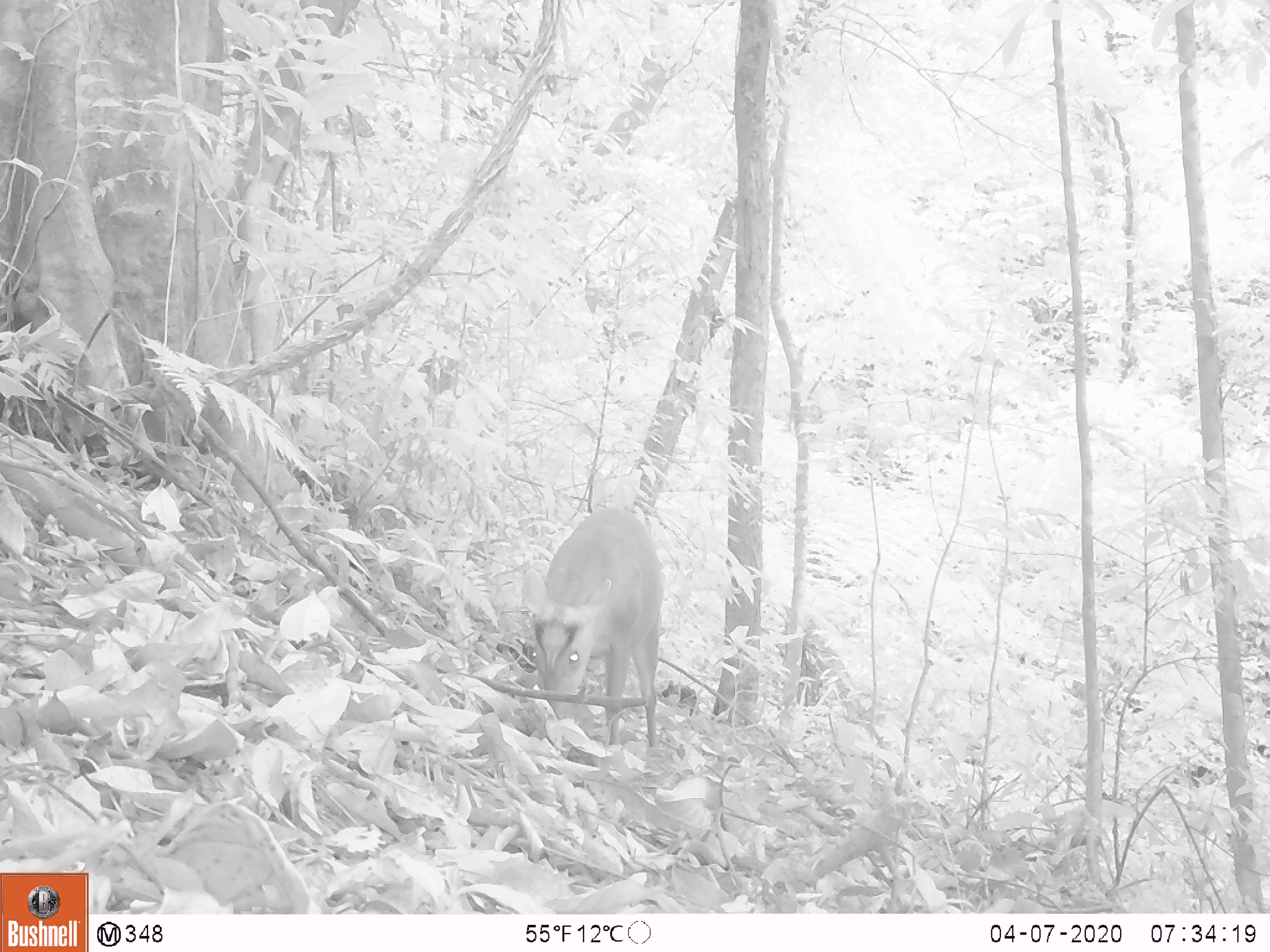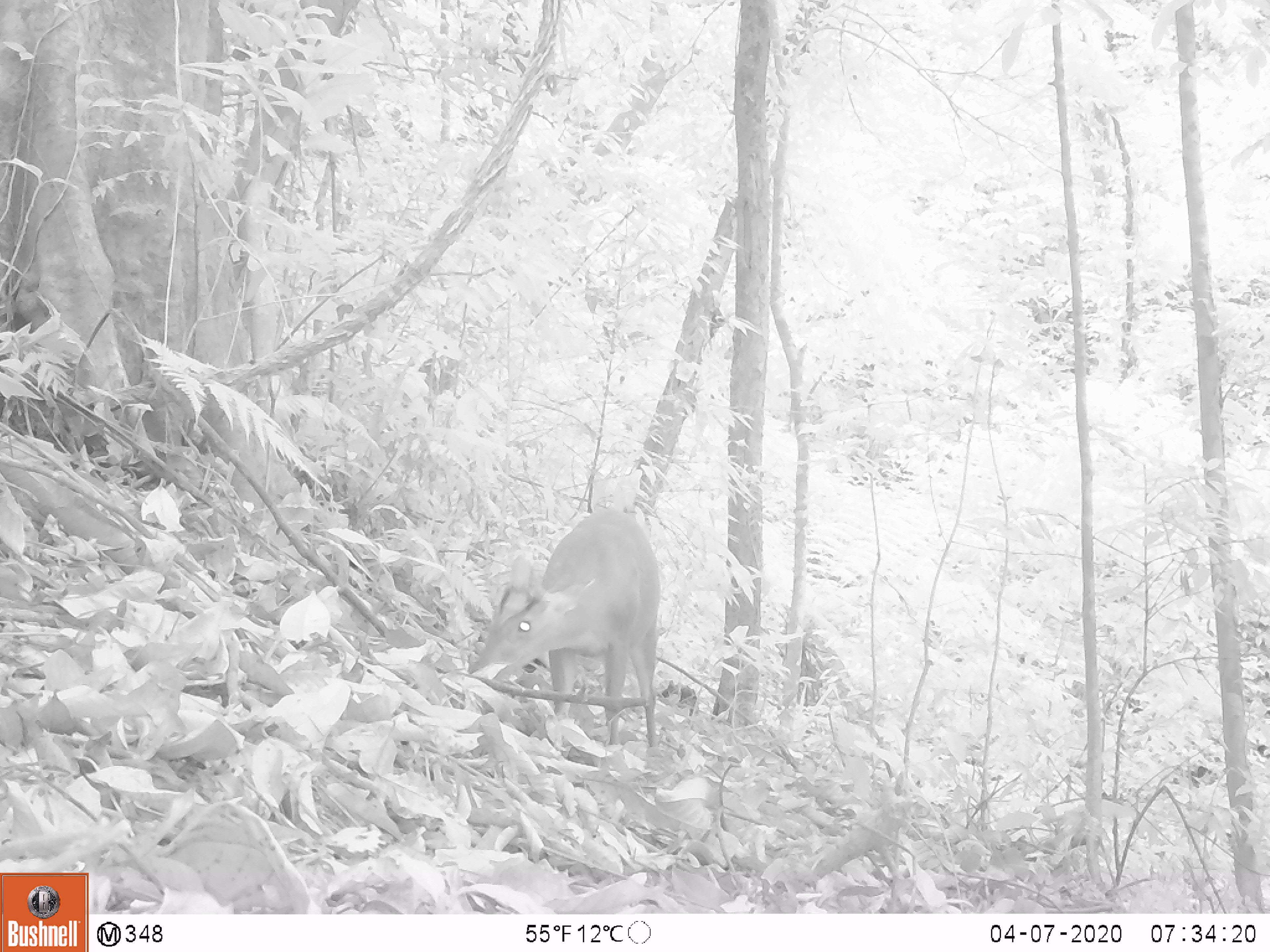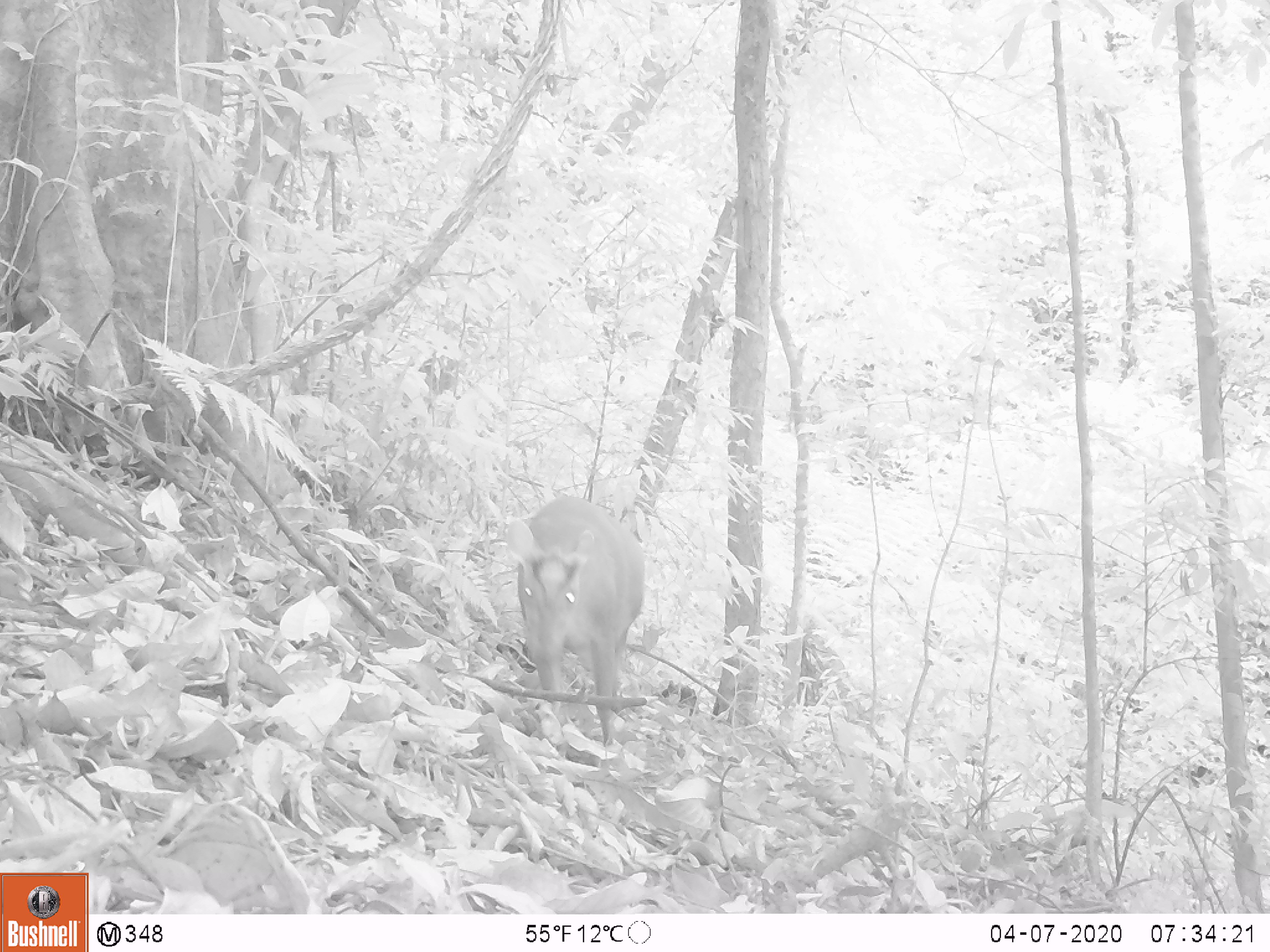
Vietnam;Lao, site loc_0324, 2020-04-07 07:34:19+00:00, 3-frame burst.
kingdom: Animalia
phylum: Chordata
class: Mammalia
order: Artiodactyla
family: Cervidae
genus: Muntiacus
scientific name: Muntiacus rooseveltorum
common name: roosevelt's muntjac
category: roosevelts muntjac group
Roosevelts muntjac group (roosevelt's muntjac) (Muntiacus rooseveltorum). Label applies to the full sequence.